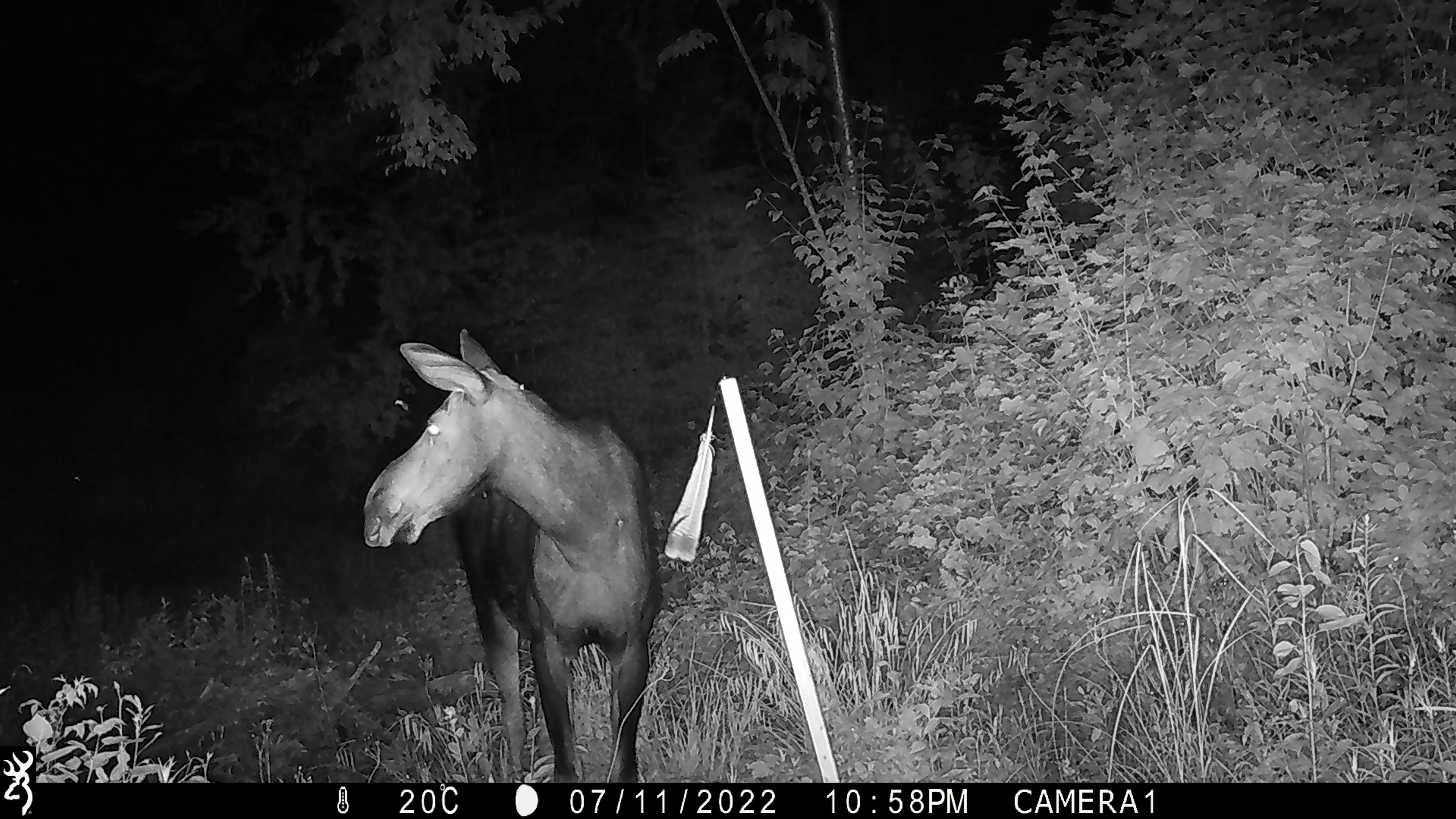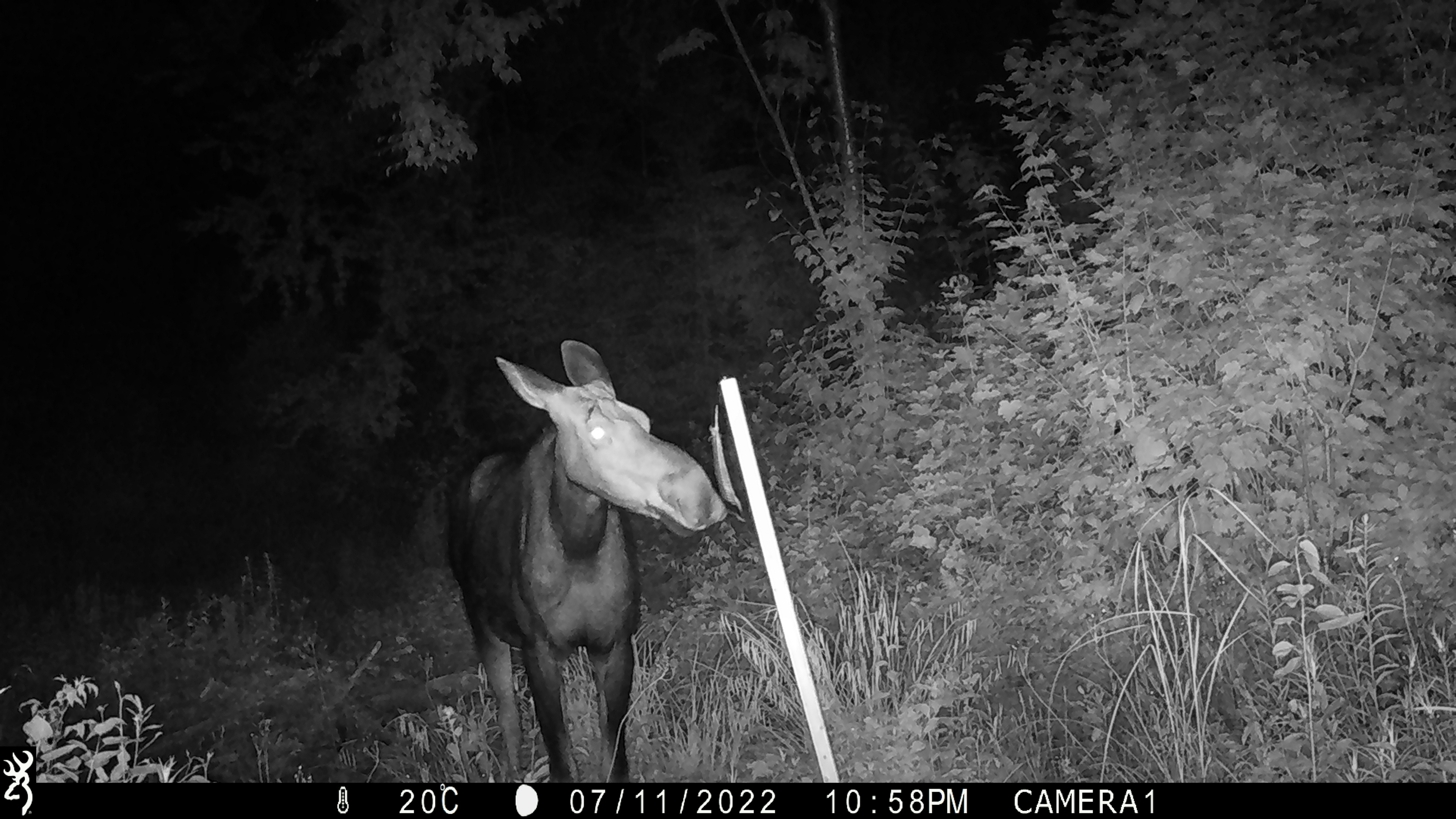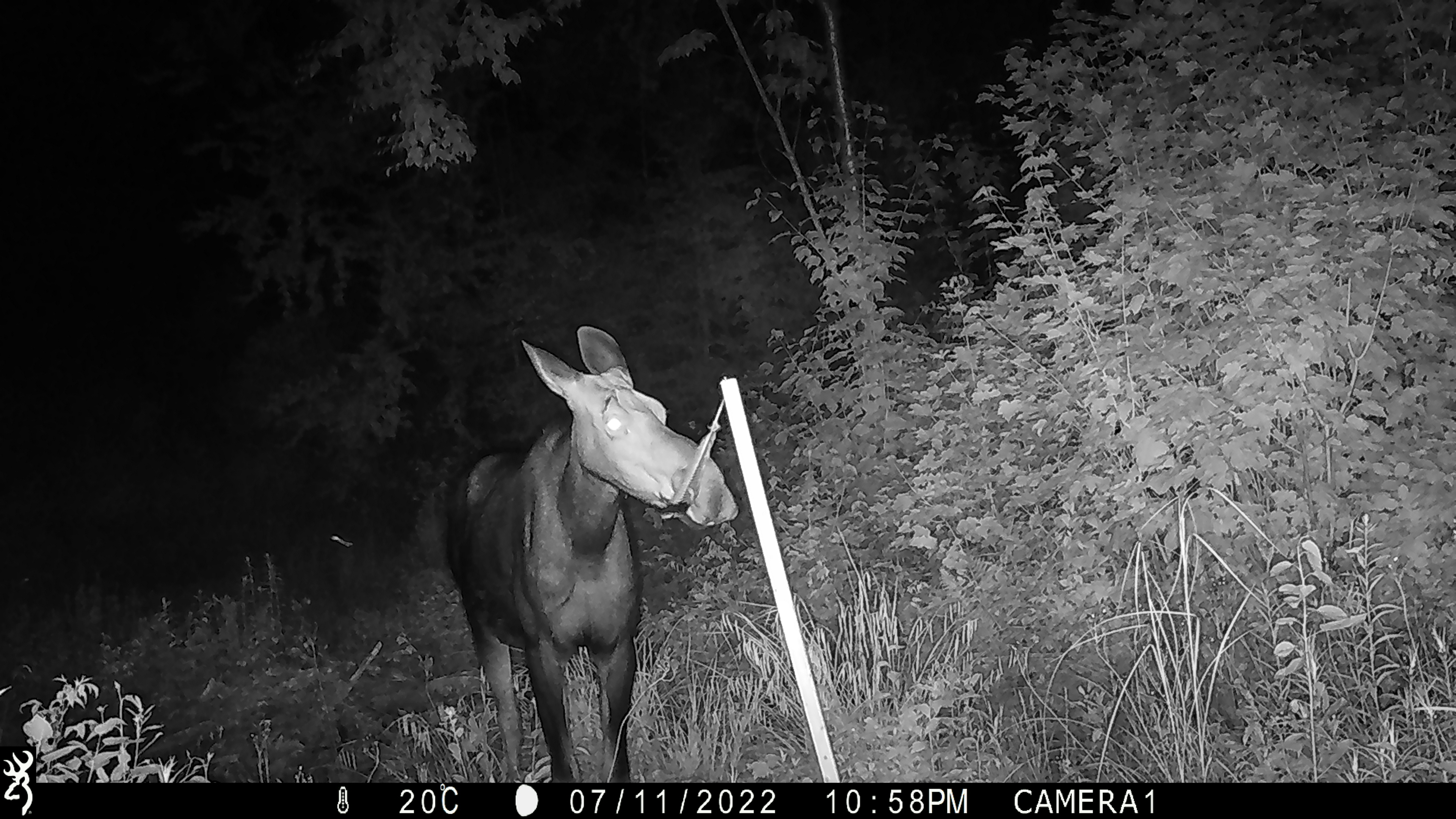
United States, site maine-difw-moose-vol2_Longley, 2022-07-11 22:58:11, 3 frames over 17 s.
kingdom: Animalia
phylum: Chordata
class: Mammalia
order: Artiodactyla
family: Cervidae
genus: Alces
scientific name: Alces alces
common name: moose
Moose (Alces alces).